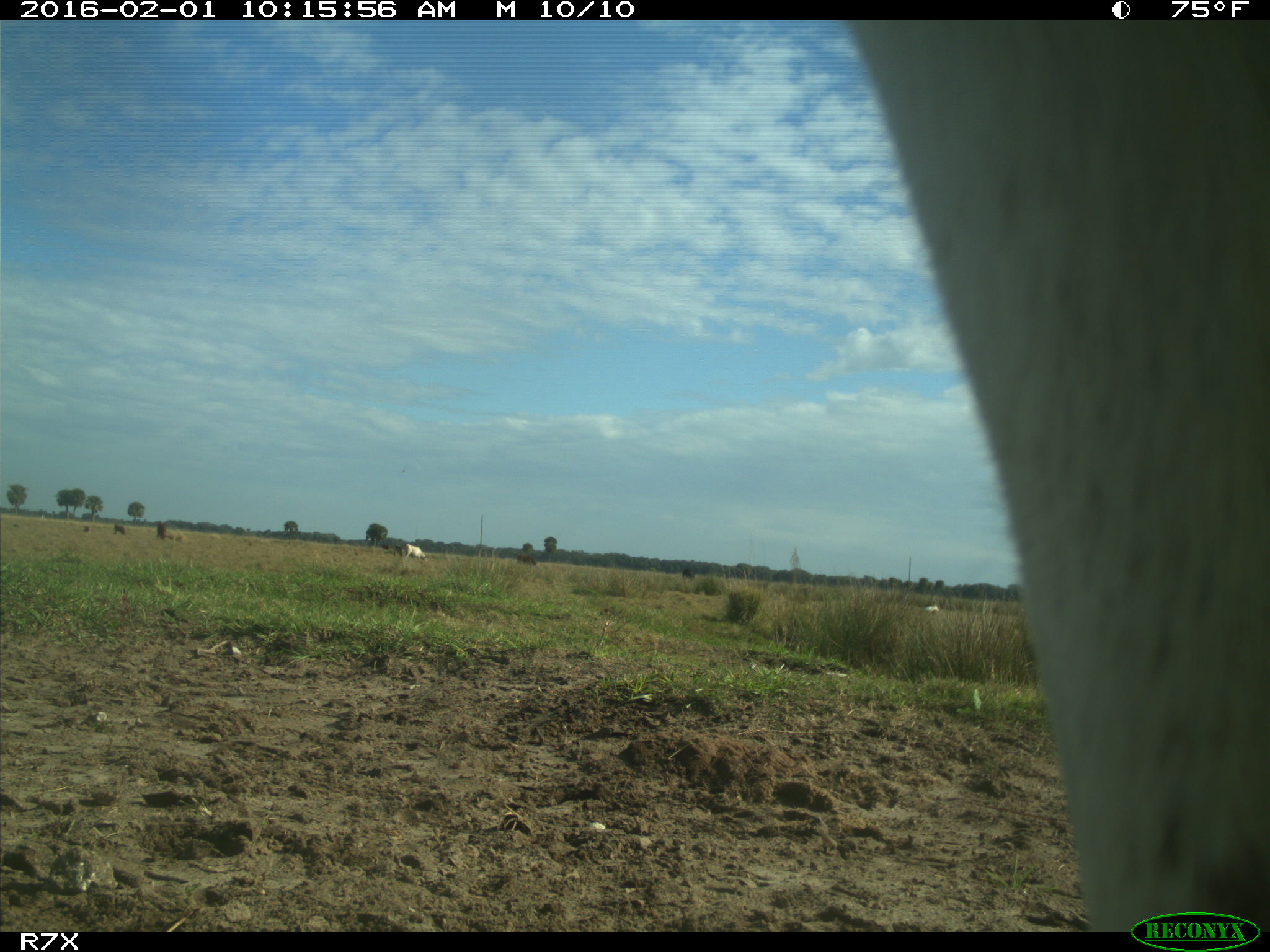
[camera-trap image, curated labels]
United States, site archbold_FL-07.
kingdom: Animalia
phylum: Chordata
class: Mammalia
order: Artiodactyla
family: Bovidae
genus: Bos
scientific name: Bos taurus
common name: domestic cow